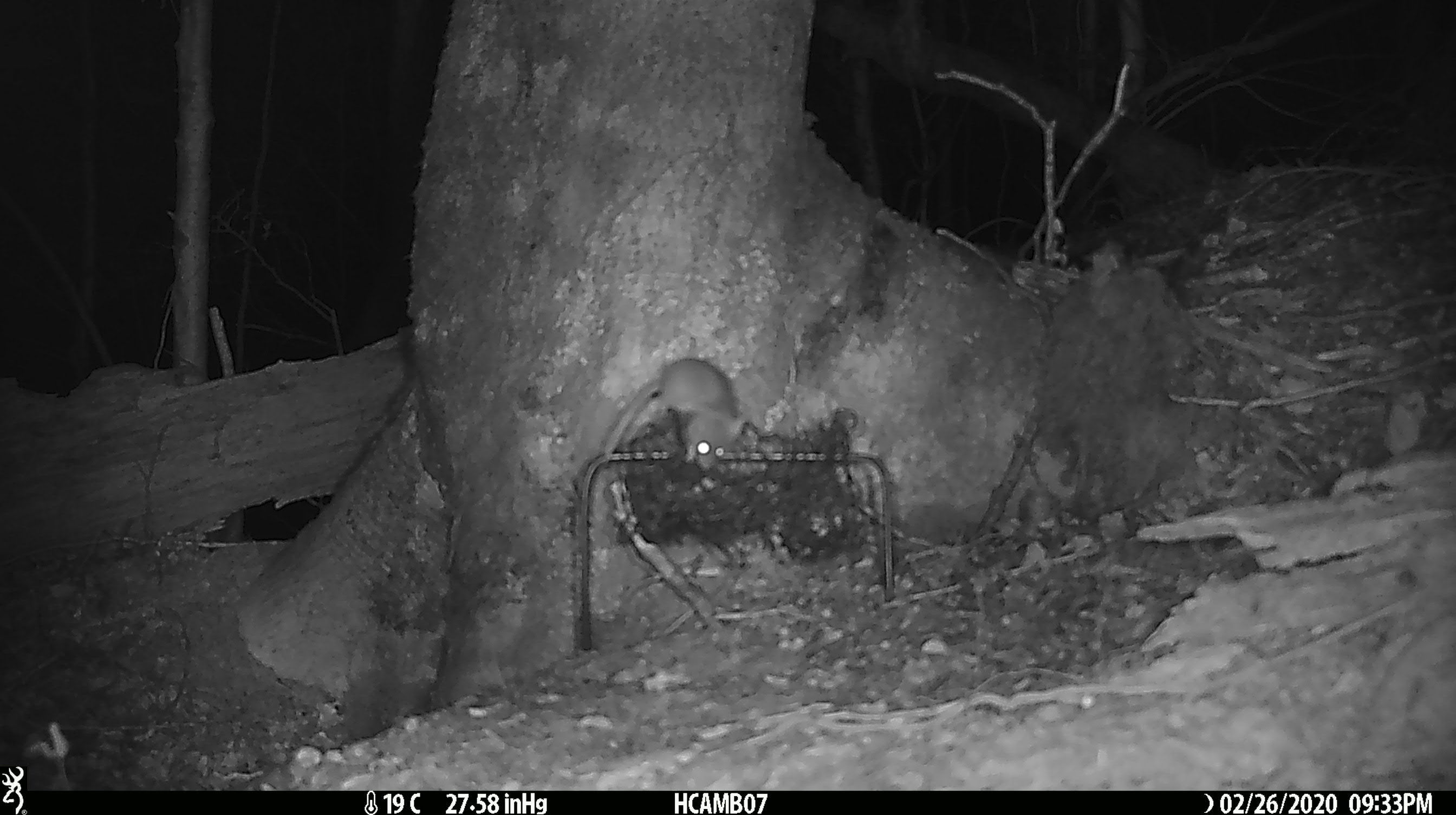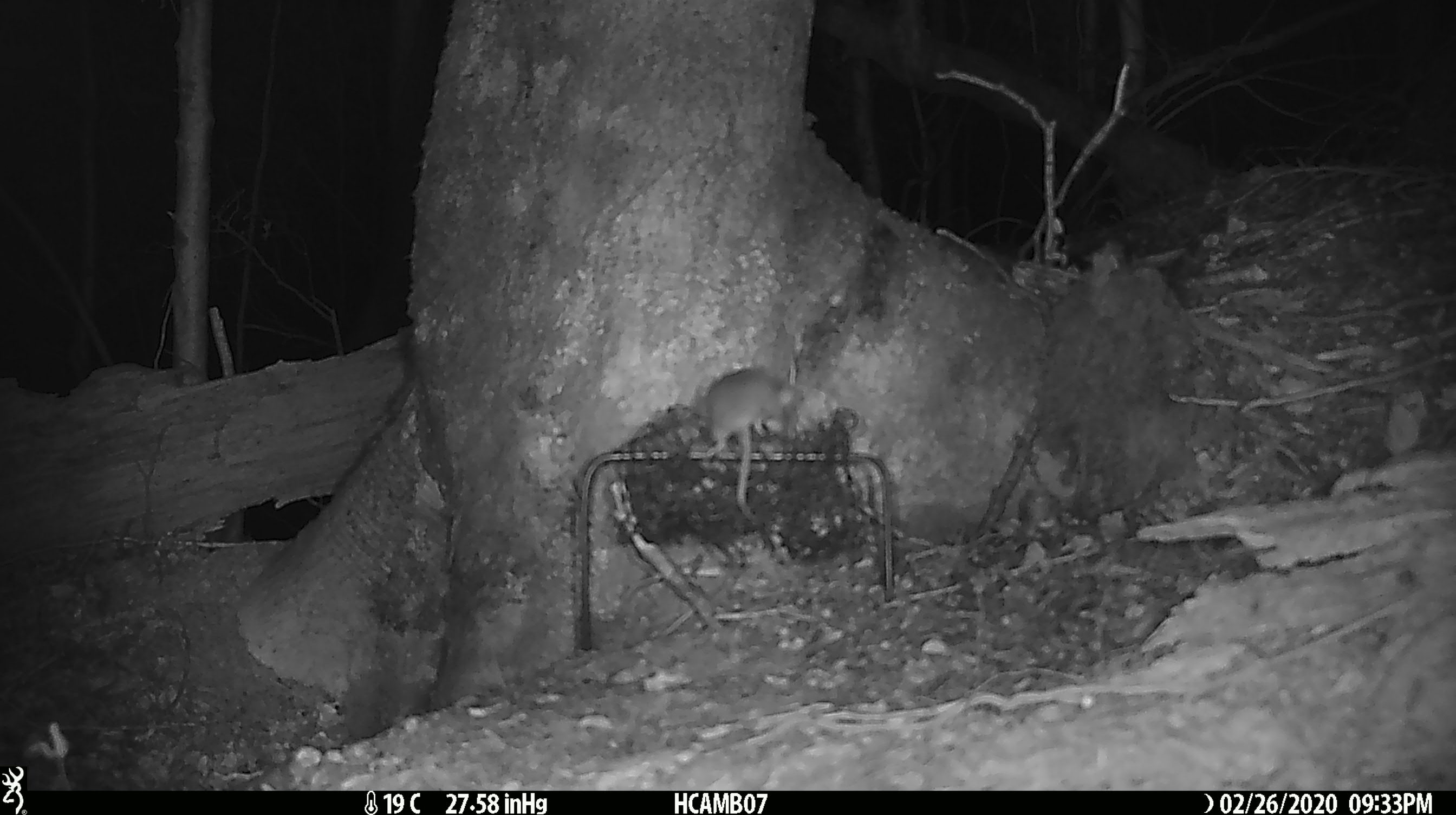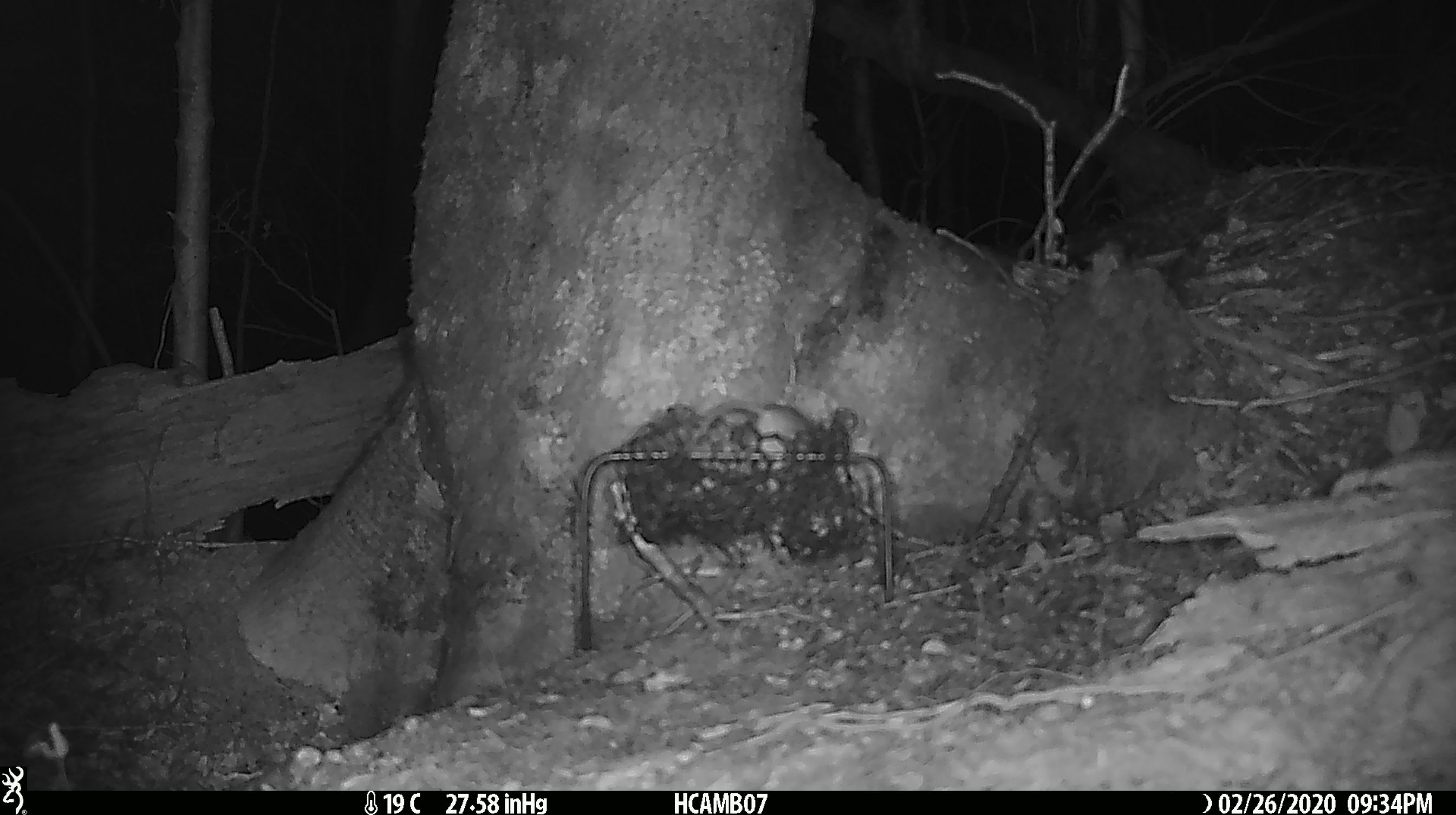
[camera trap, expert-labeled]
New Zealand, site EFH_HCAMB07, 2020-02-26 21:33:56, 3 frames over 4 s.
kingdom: Animalia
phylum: Chordata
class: Mammalia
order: Rodentia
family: Muridae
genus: Mus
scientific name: Mus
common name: mouse